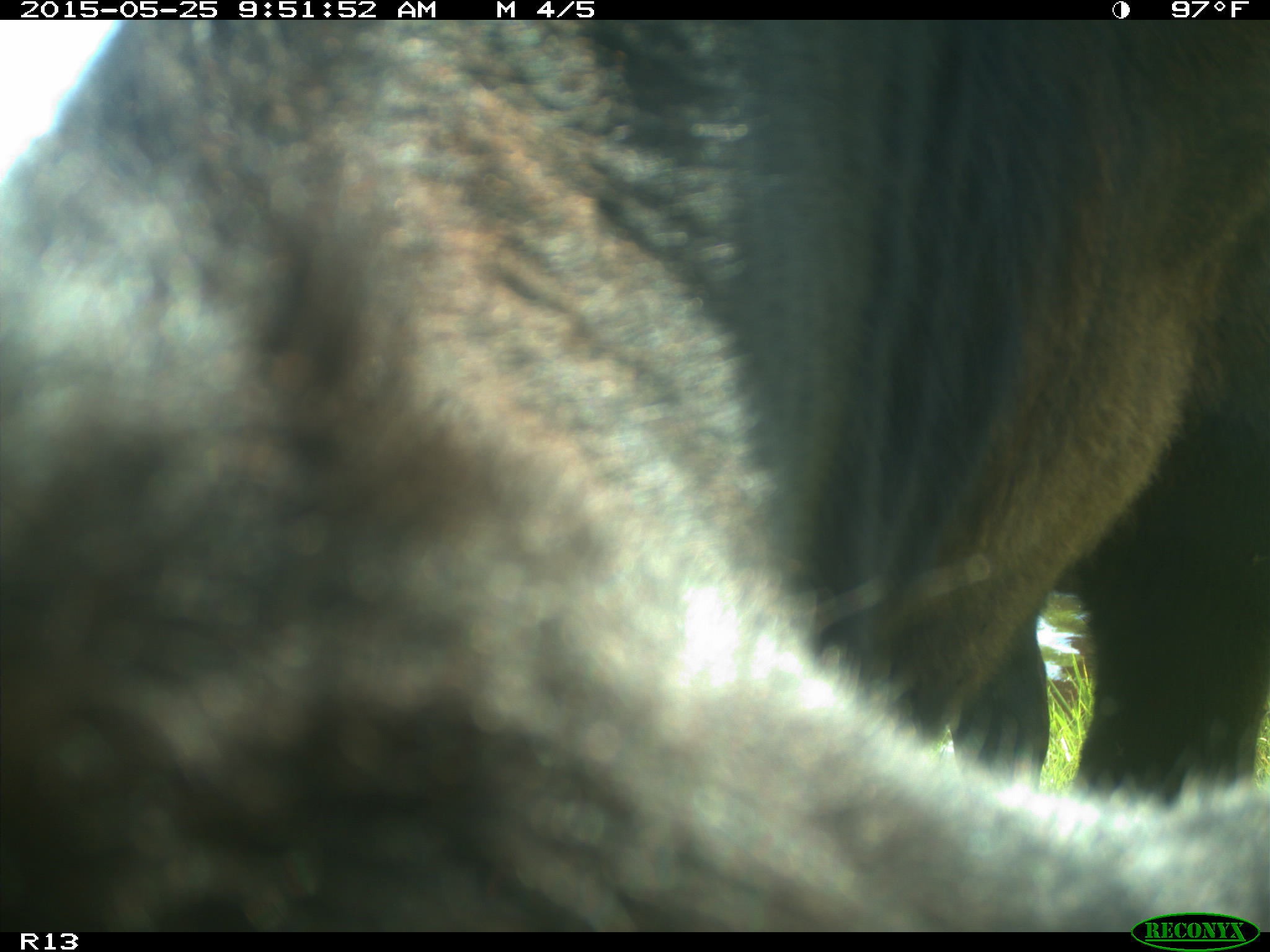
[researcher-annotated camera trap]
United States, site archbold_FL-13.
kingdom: Animalia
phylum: Chordata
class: Mammalia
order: Artiodactyla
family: Bovidae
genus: Bos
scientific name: Bos taurus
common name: domestic cow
Bos taurus (domestic cow).